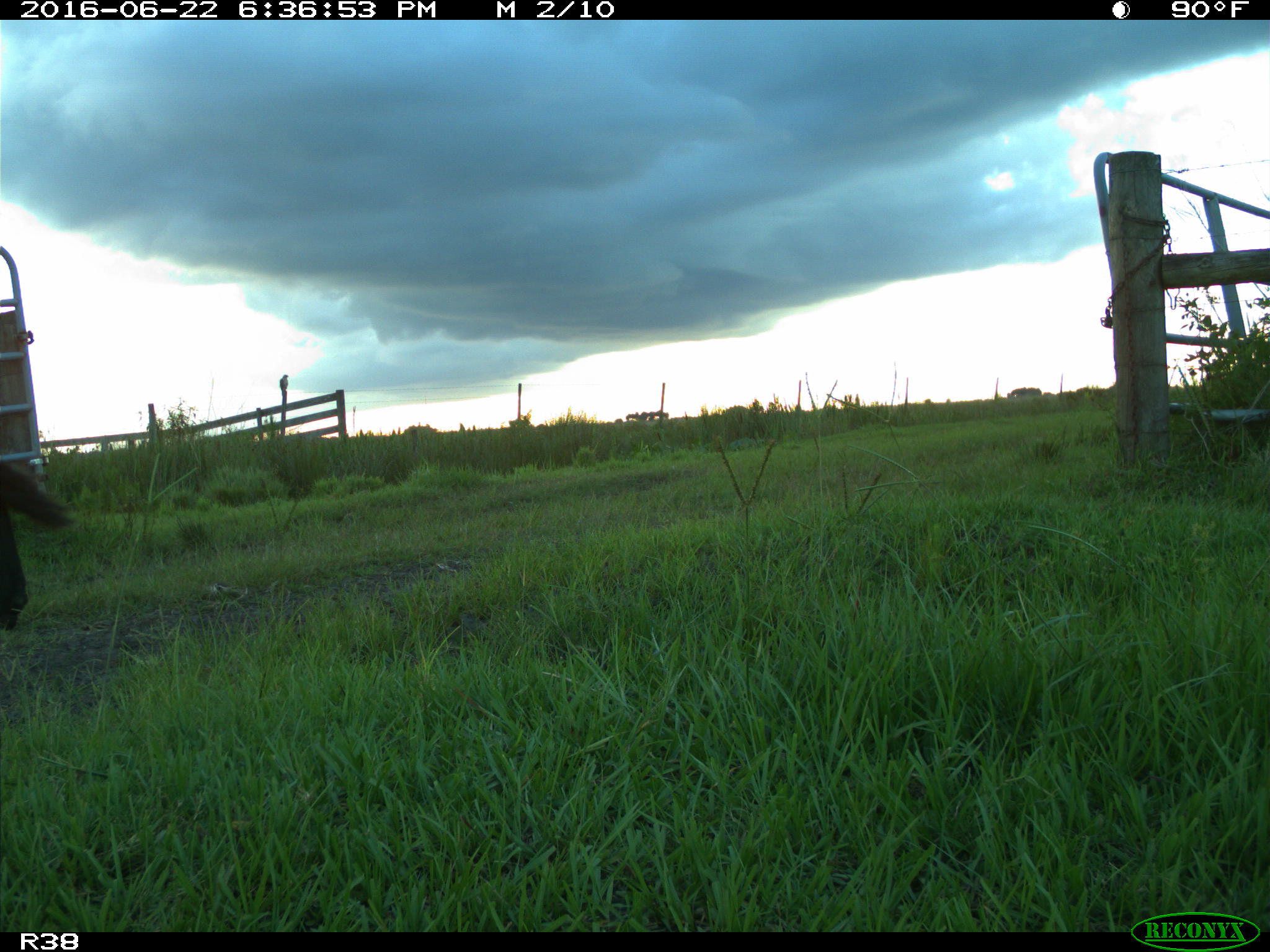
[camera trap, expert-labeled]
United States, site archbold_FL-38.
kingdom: Animalia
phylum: Chordata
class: Mammalia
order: Artiodactyla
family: Bovidae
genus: Bos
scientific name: Bos taurus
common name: domestic cow